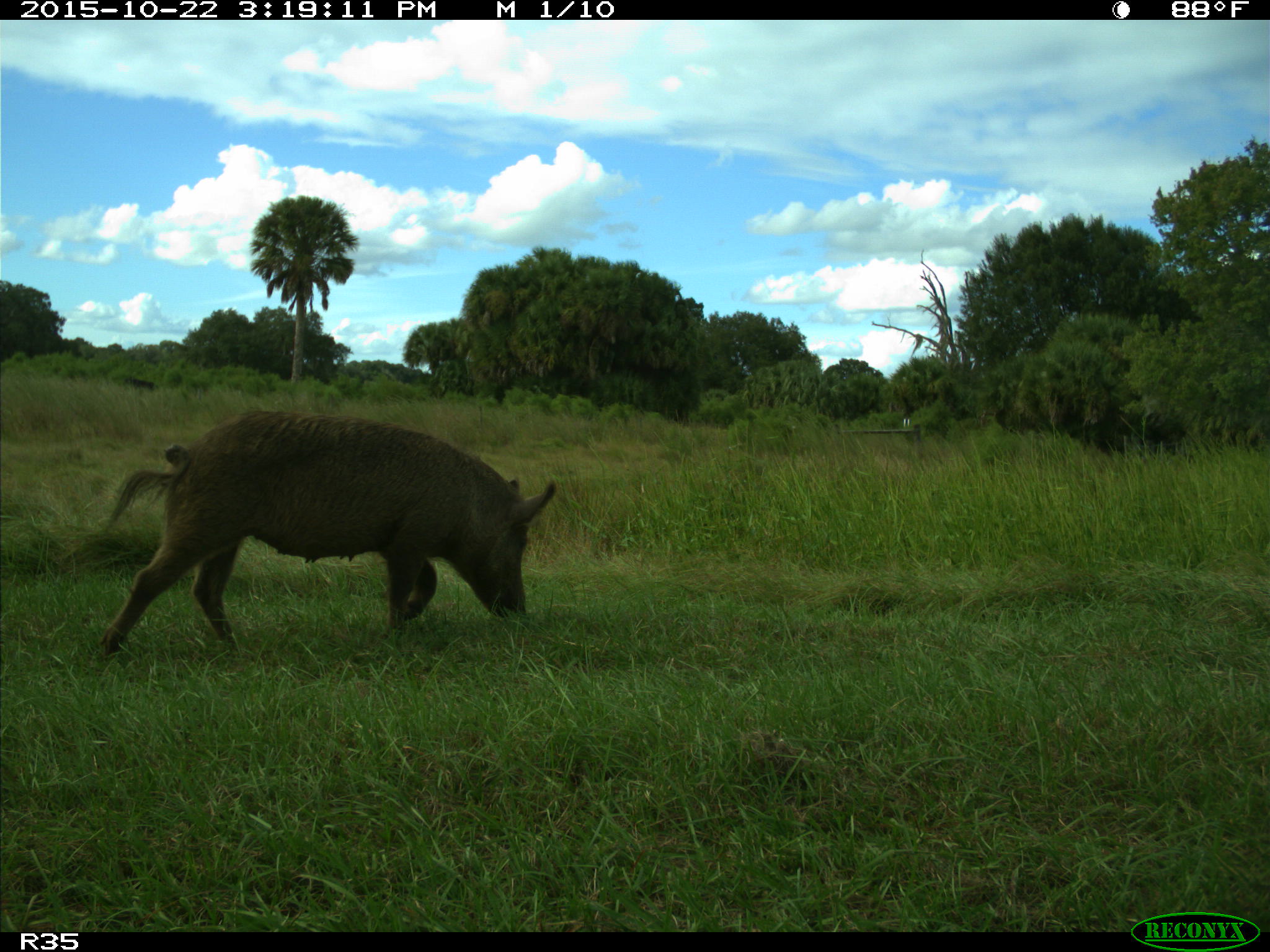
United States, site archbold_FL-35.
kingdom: Animalia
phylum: Chordata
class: Mammalia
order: Artiodactyla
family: Suidae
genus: Sus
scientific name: Sus scrofa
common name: wild boar